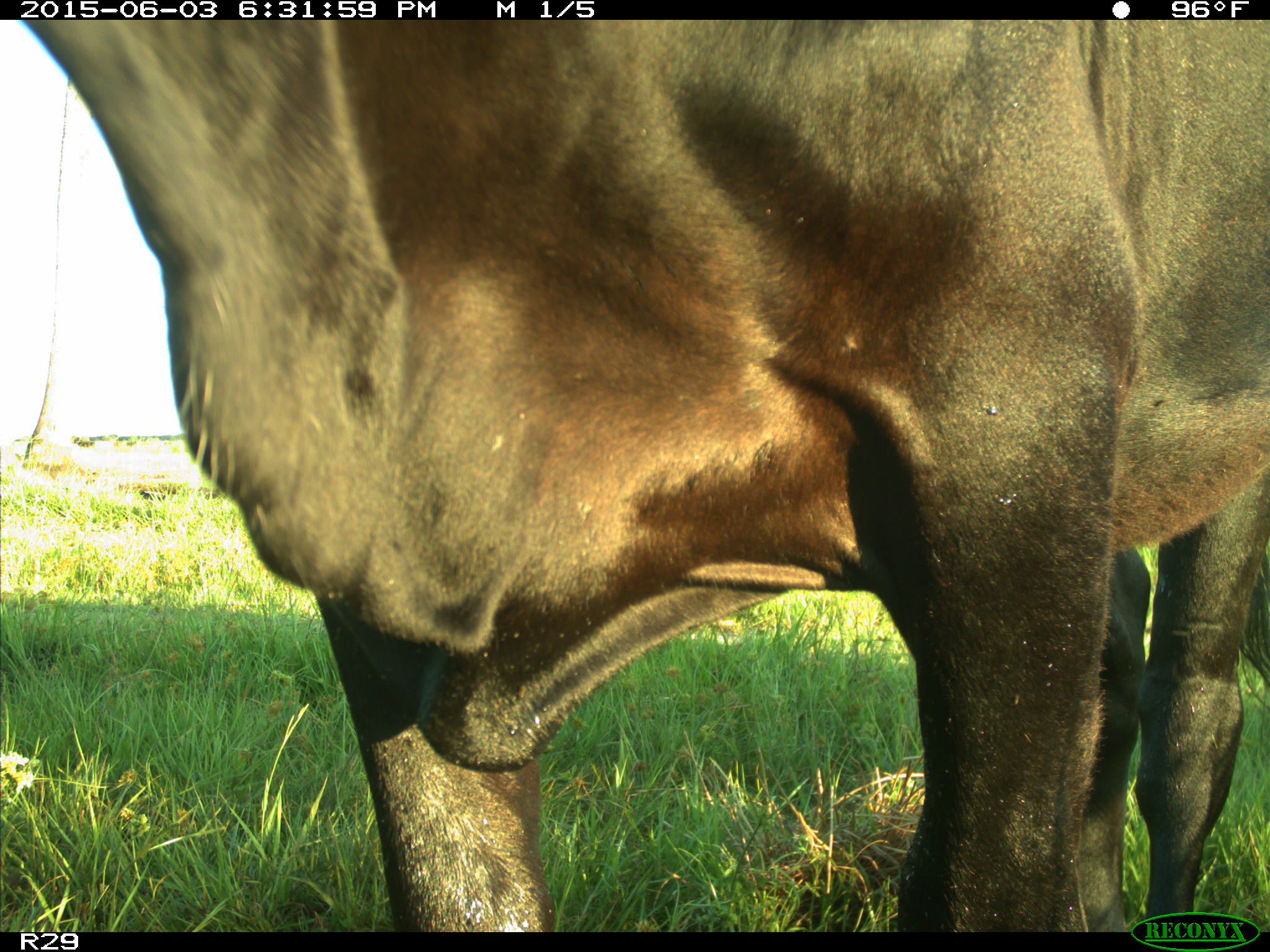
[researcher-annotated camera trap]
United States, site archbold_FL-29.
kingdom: Animalia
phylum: Chordata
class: Mammalia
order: Artiodactyla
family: Bovidae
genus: Bos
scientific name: Bos taurus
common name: domestic cow